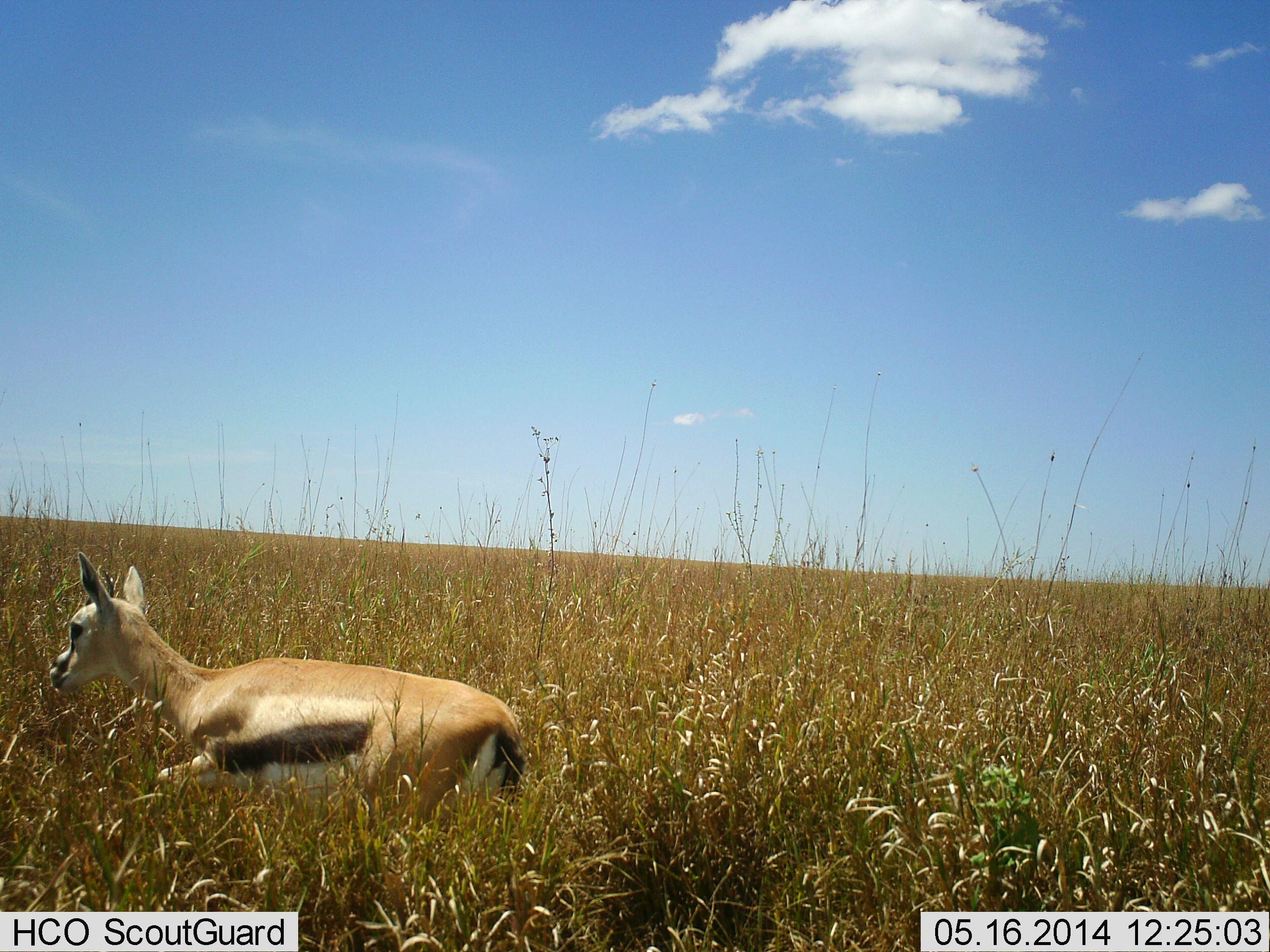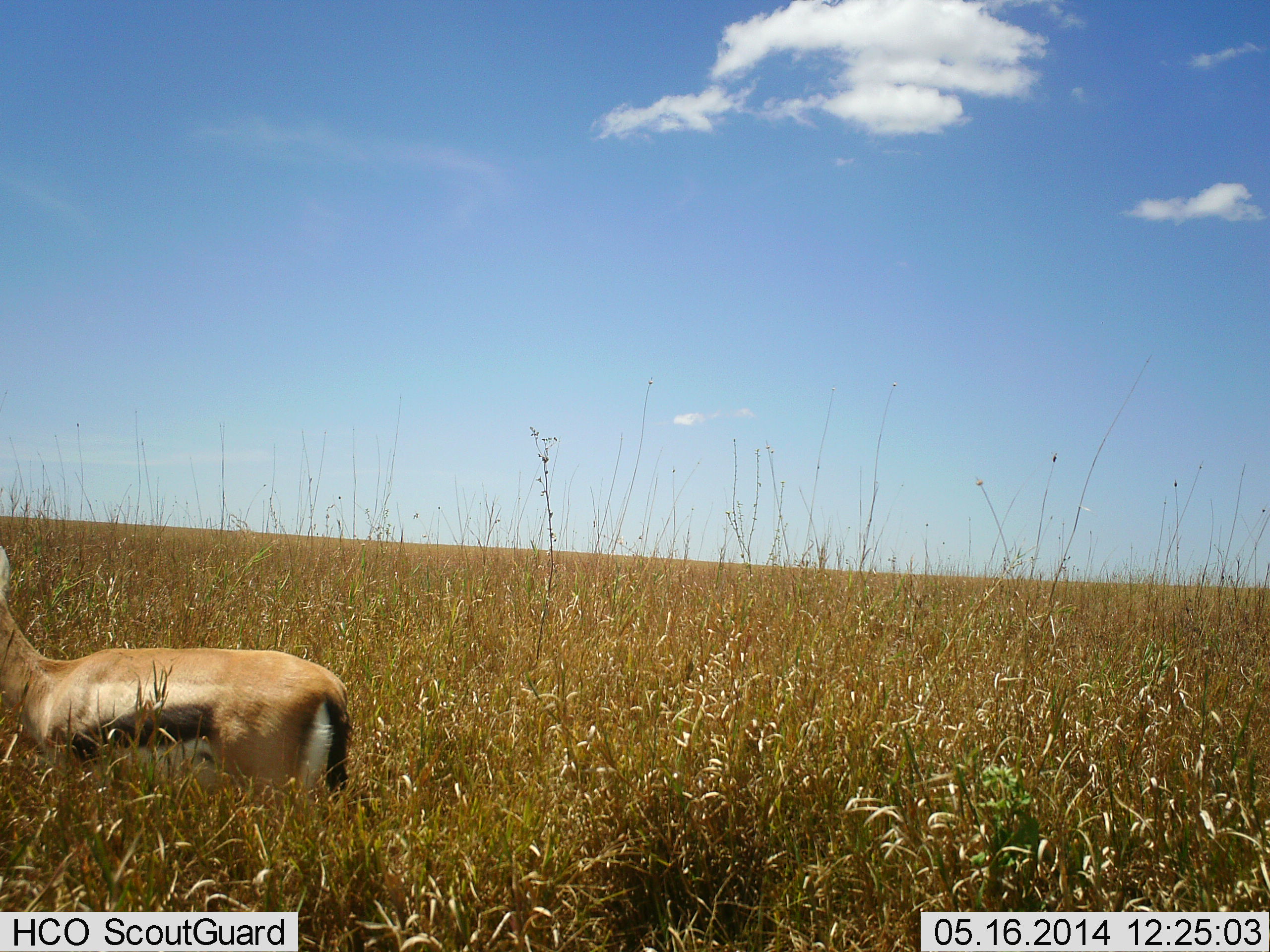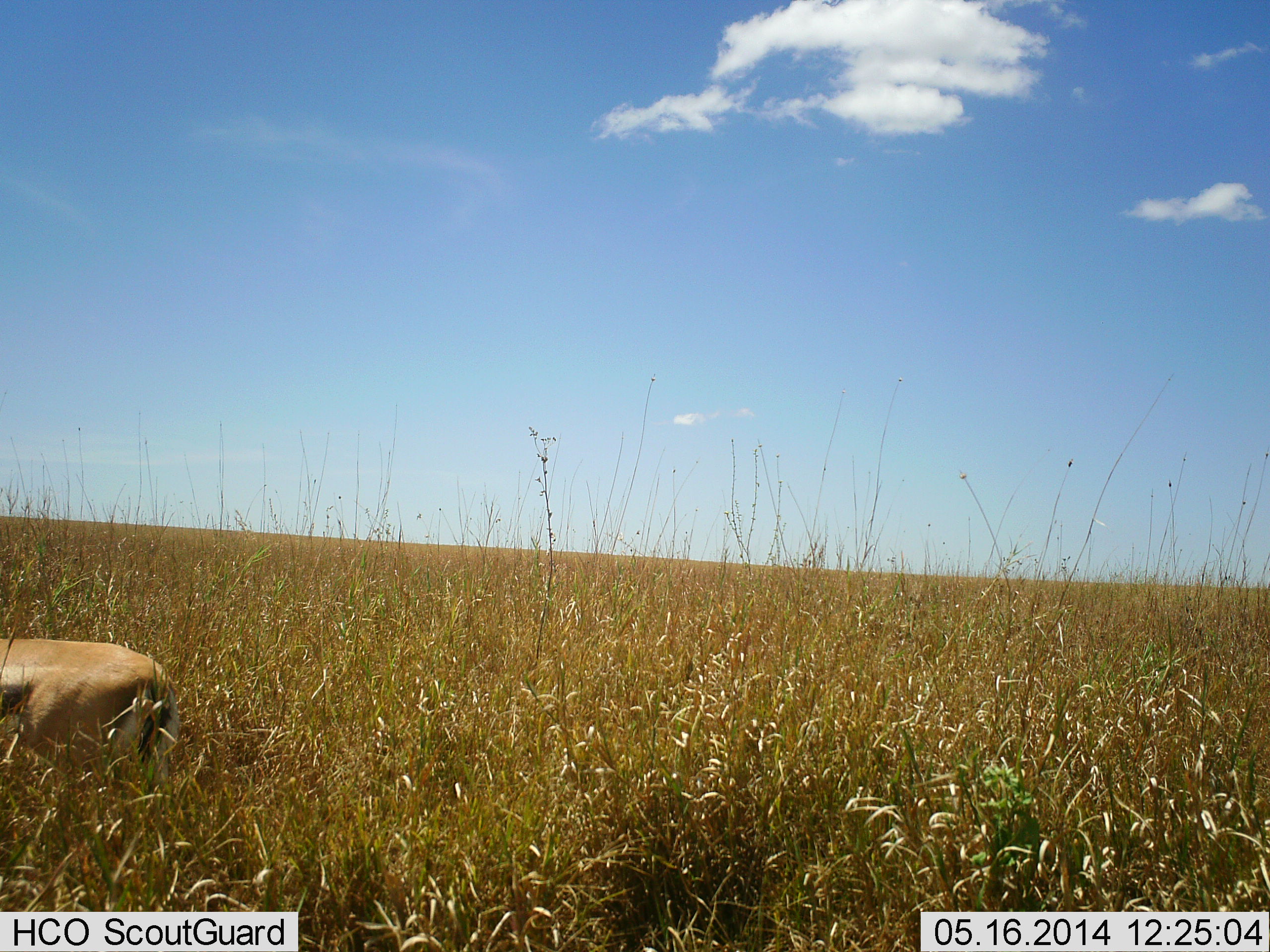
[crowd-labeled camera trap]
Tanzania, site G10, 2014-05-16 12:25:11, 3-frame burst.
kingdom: Animalia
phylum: Chordata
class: Mammalia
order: Artiodactyla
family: Bovidae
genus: Eudorcas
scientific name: Eudorcas thomsonii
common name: thomson's gazelle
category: gazellethomsons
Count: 1.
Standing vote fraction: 0%.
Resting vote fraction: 0%.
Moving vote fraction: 100%.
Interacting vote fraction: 0%.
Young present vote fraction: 30%.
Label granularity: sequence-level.